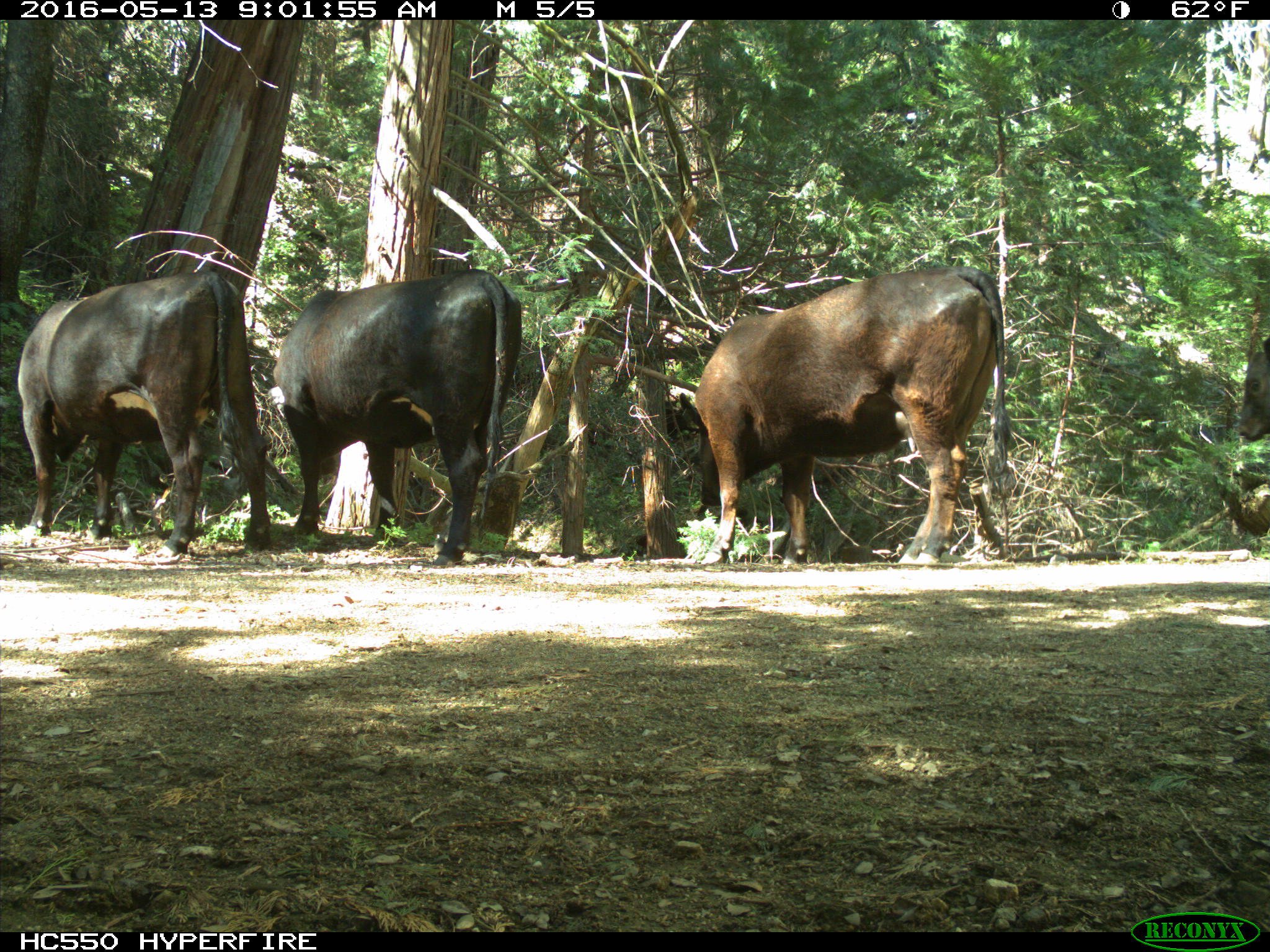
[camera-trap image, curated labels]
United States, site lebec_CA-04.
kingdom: Animalia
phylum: Chordata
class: Mammalia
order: Artiodactyla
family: Bovidae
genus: Bos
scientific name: Bos taurus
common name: domestic cow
Bos taurus (domestic cow).